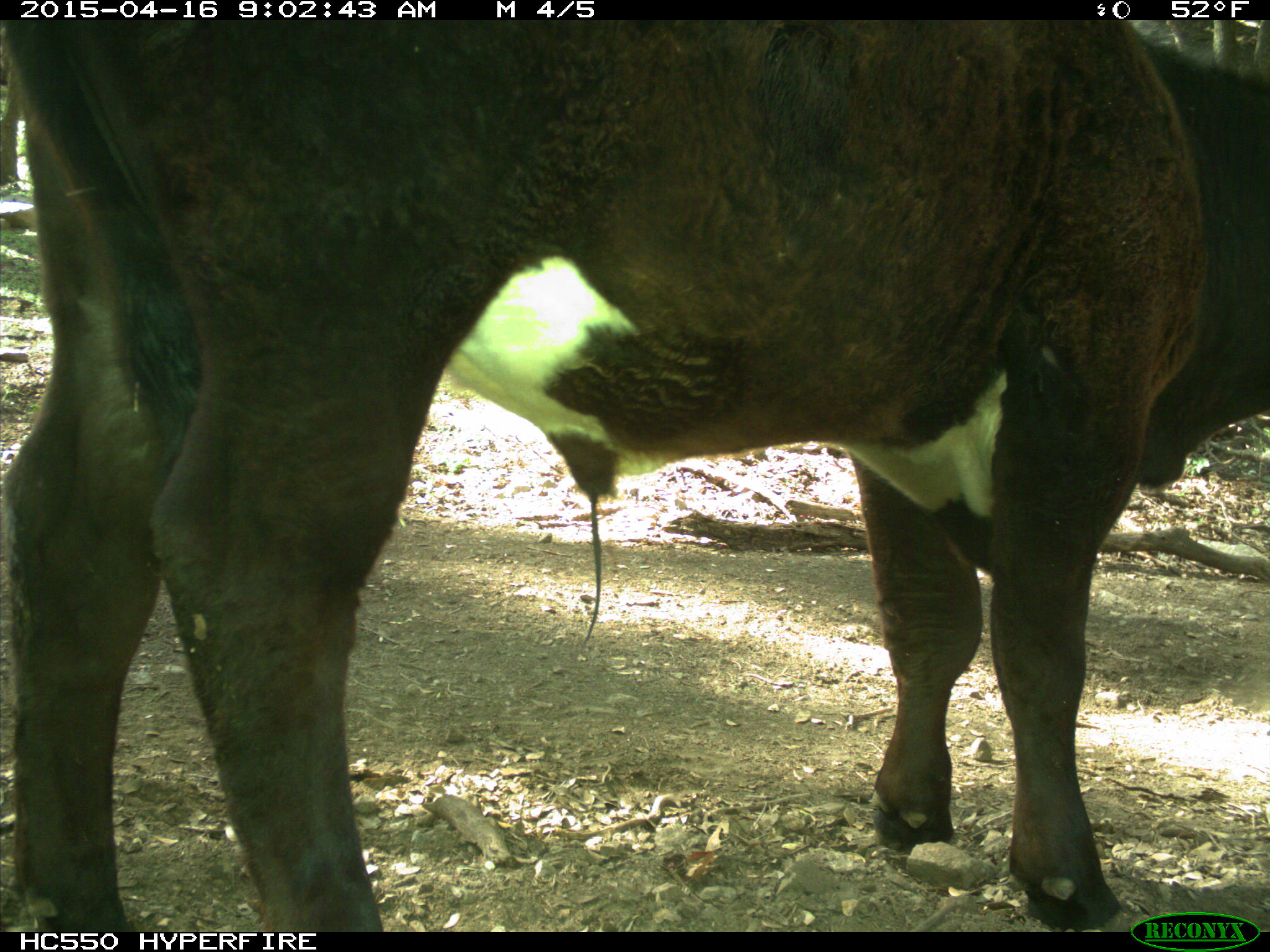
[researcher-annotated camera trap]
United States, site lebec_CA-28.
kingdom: Animalia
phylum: Chordata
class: Mammalia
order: Artiodactyla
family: Bovidae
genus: Bos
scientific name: Bos taurus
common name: domestic cow